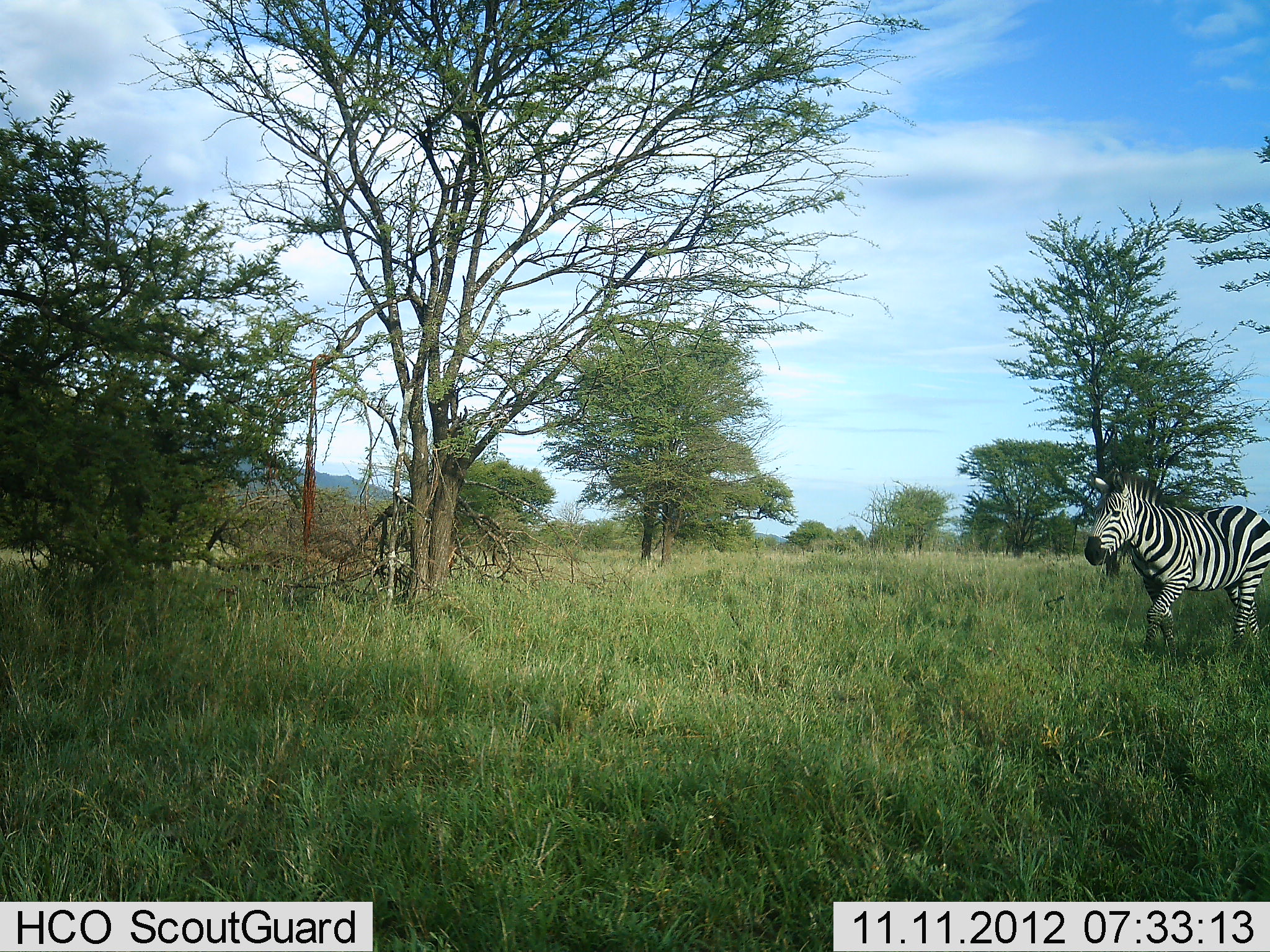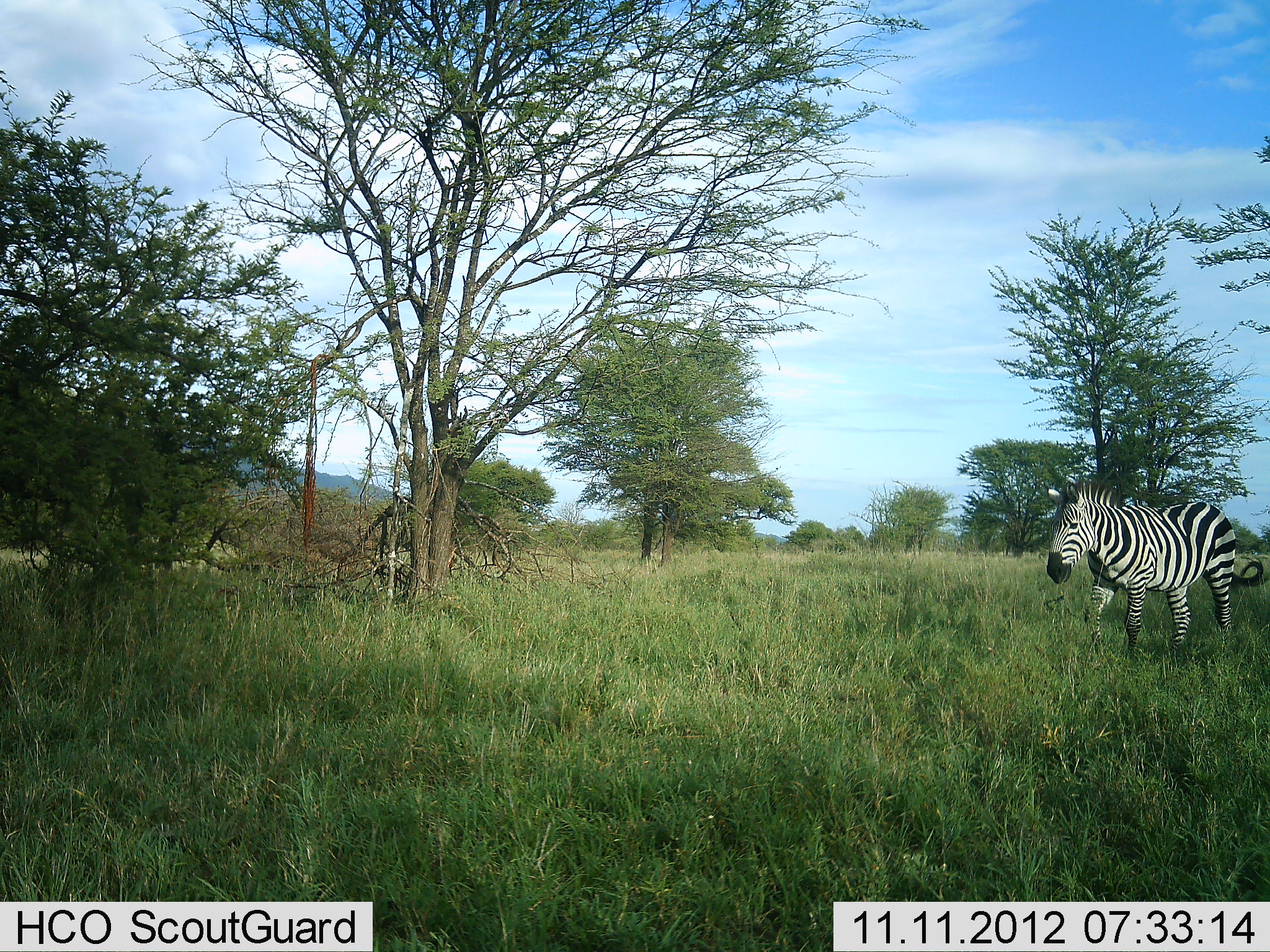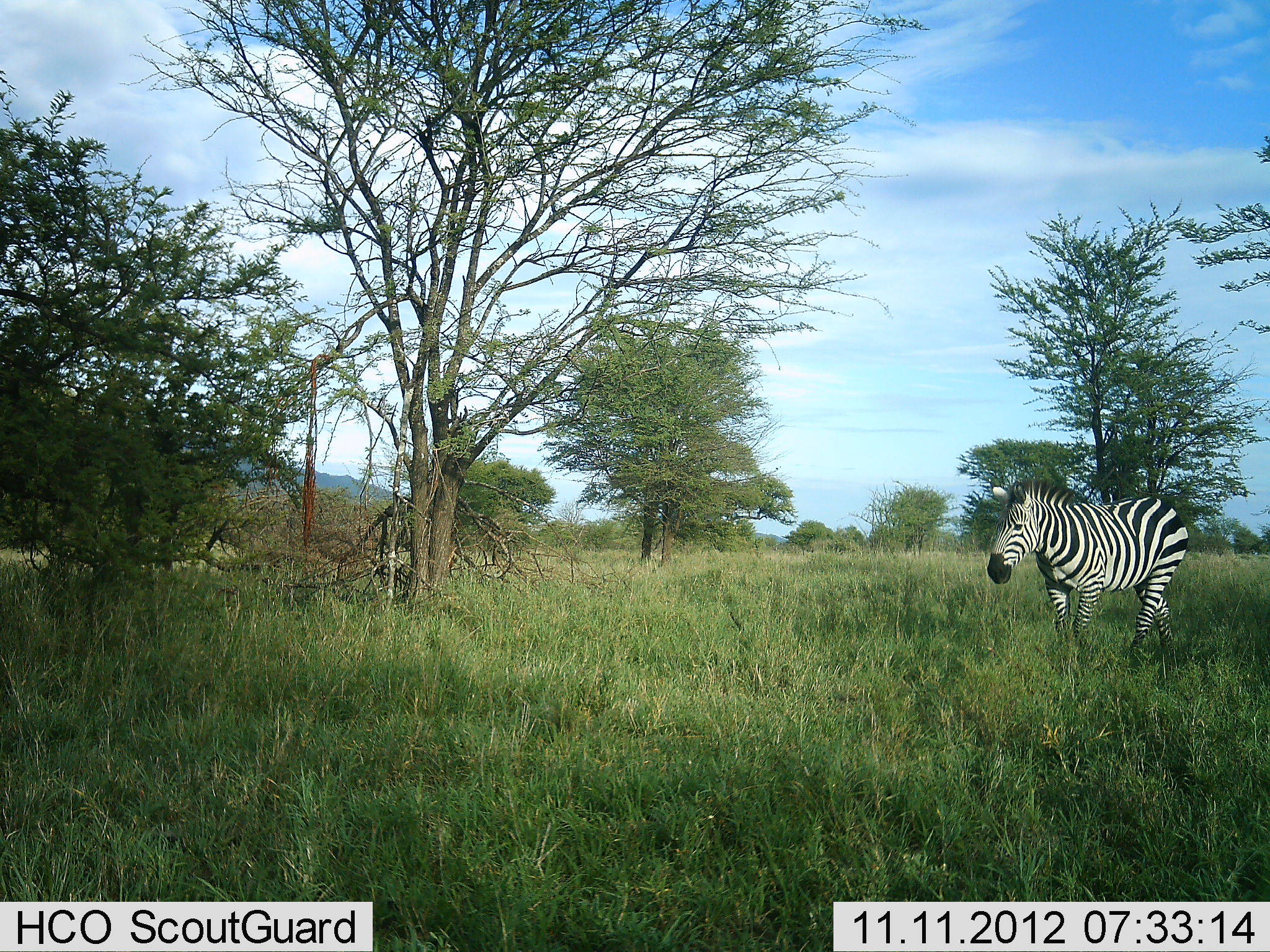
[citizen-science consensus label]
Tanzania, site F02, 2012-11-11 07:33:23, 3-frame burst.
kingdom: Animalia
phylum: Chordata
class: Mammalia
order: Perissodactyla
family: Equidae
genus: Equus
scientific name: Equus quagga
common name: plains zebra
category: zebra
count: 1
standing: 0%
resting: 0%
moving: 100%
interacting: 0%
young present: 0%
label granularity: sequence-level